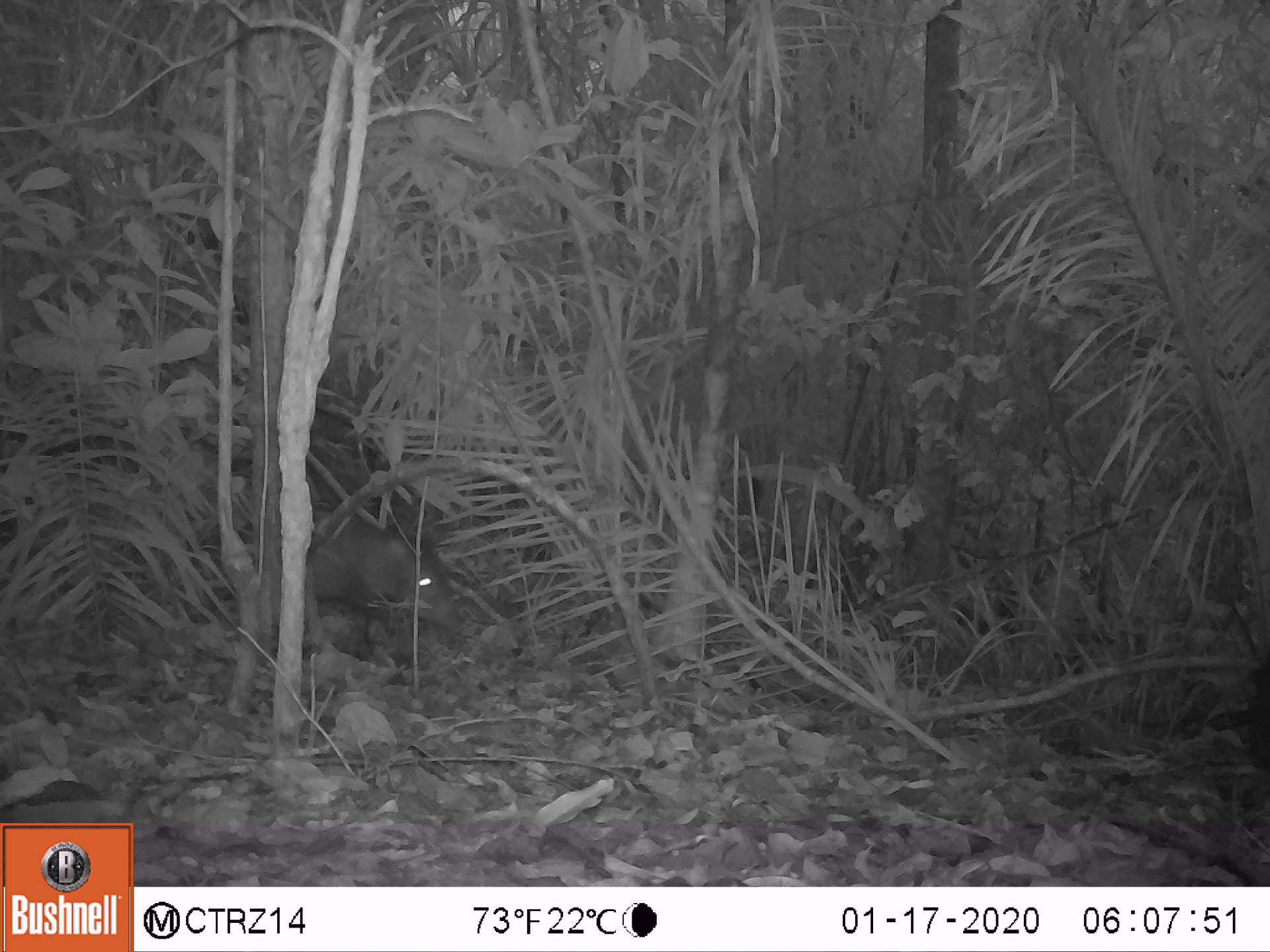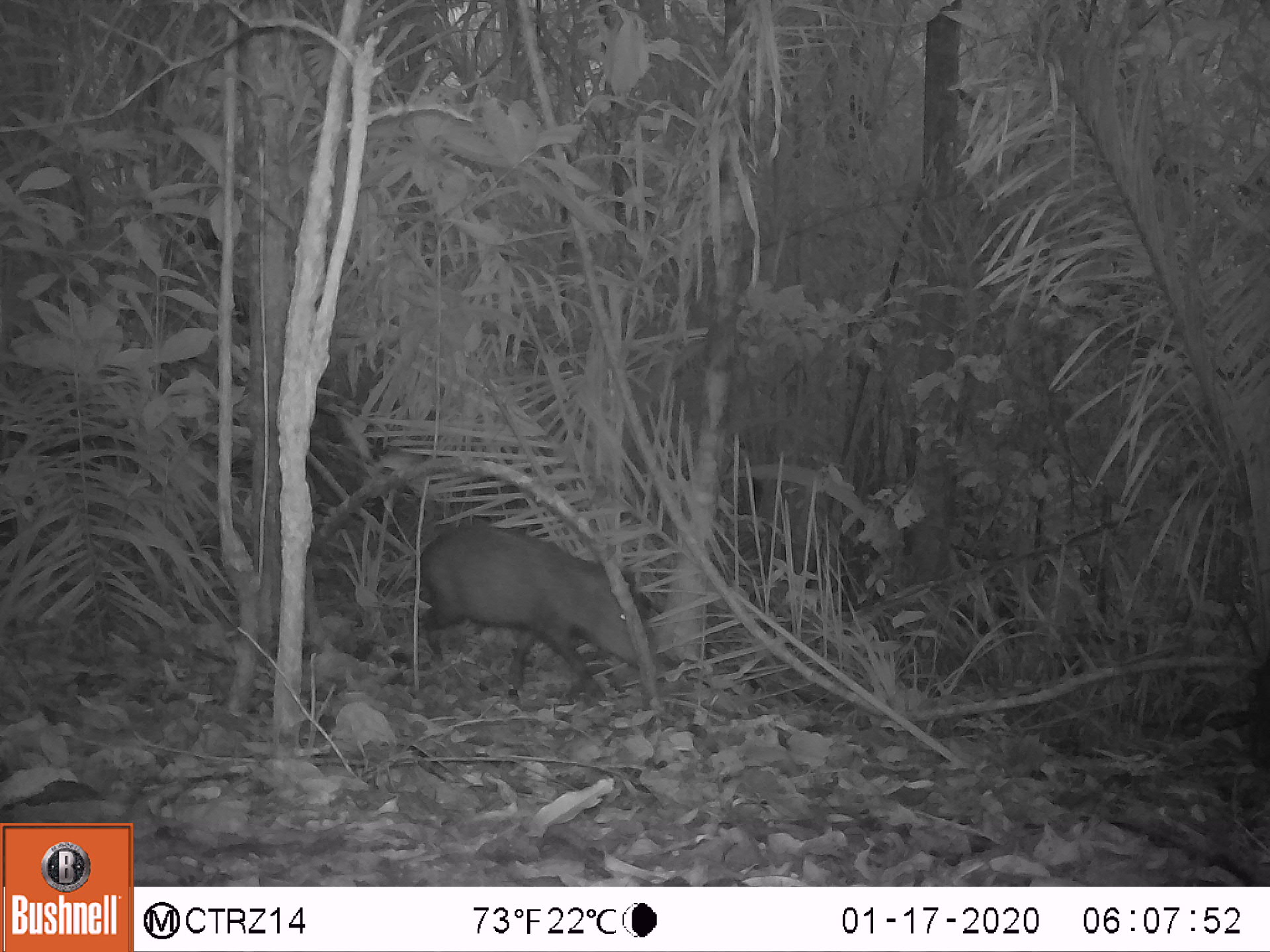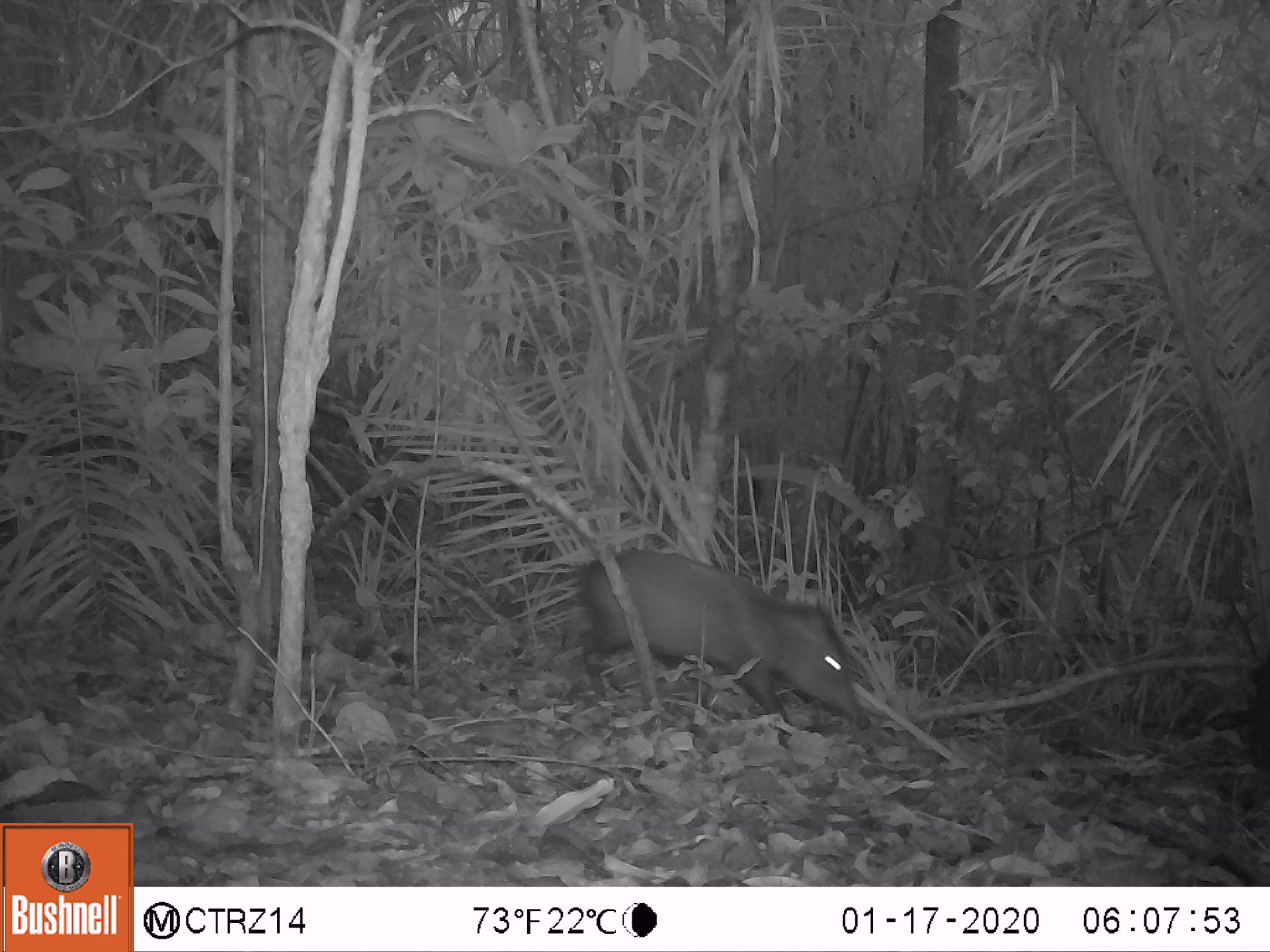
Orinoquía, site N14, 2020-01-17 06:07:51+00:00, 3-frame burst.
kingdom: Animalia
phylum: Chordata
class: Mammalia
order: Artiodactyla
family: Tayassuidae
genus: Pecari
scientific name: Pecari tajacu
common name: collared peccary